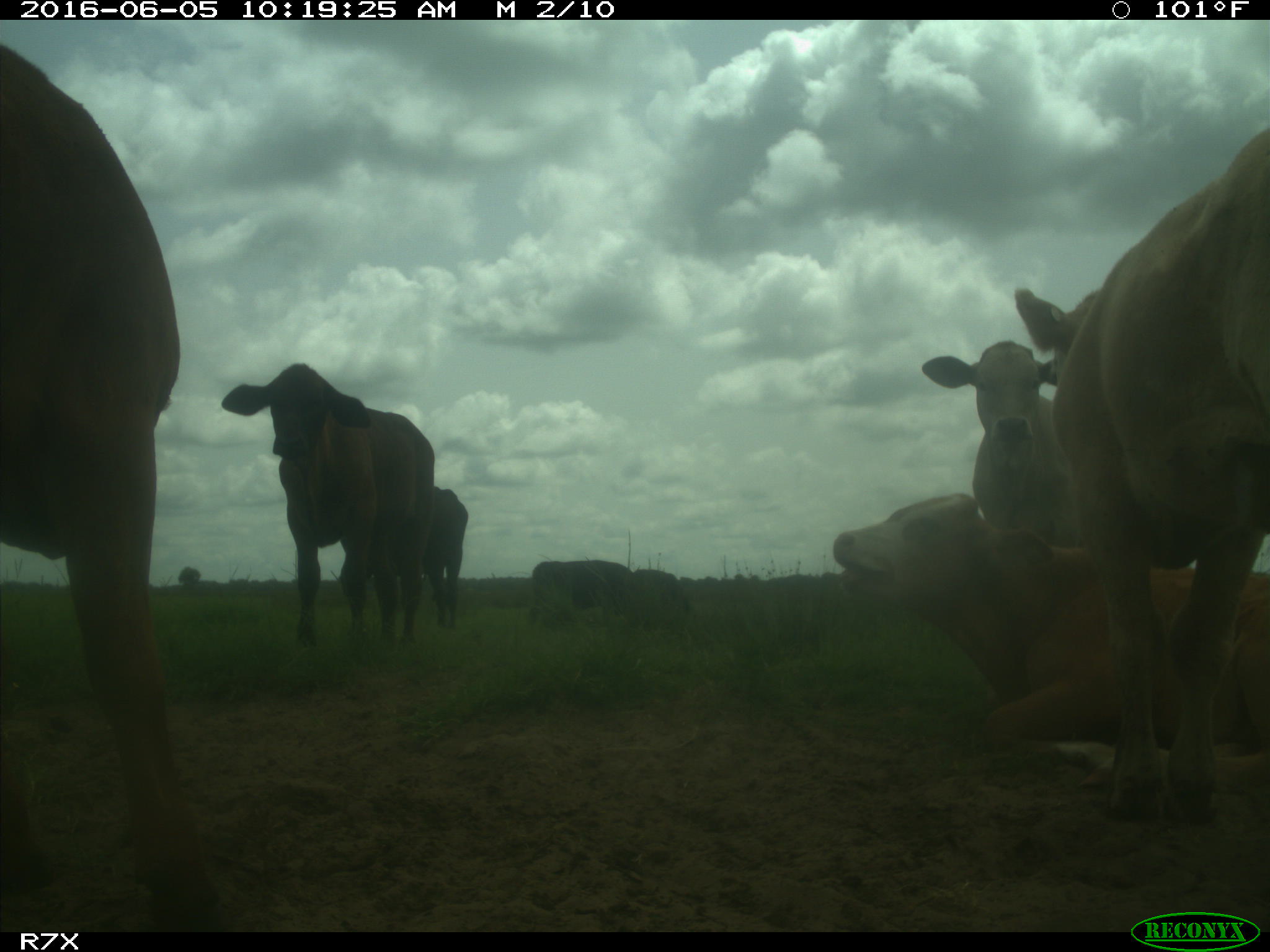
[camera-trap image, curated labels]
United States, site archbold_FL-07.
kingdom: Animalia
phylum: Chordata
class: Mammalia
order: Artiodactyla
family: Bovidae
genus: Bos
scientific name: Bos taurus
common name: domestic cow